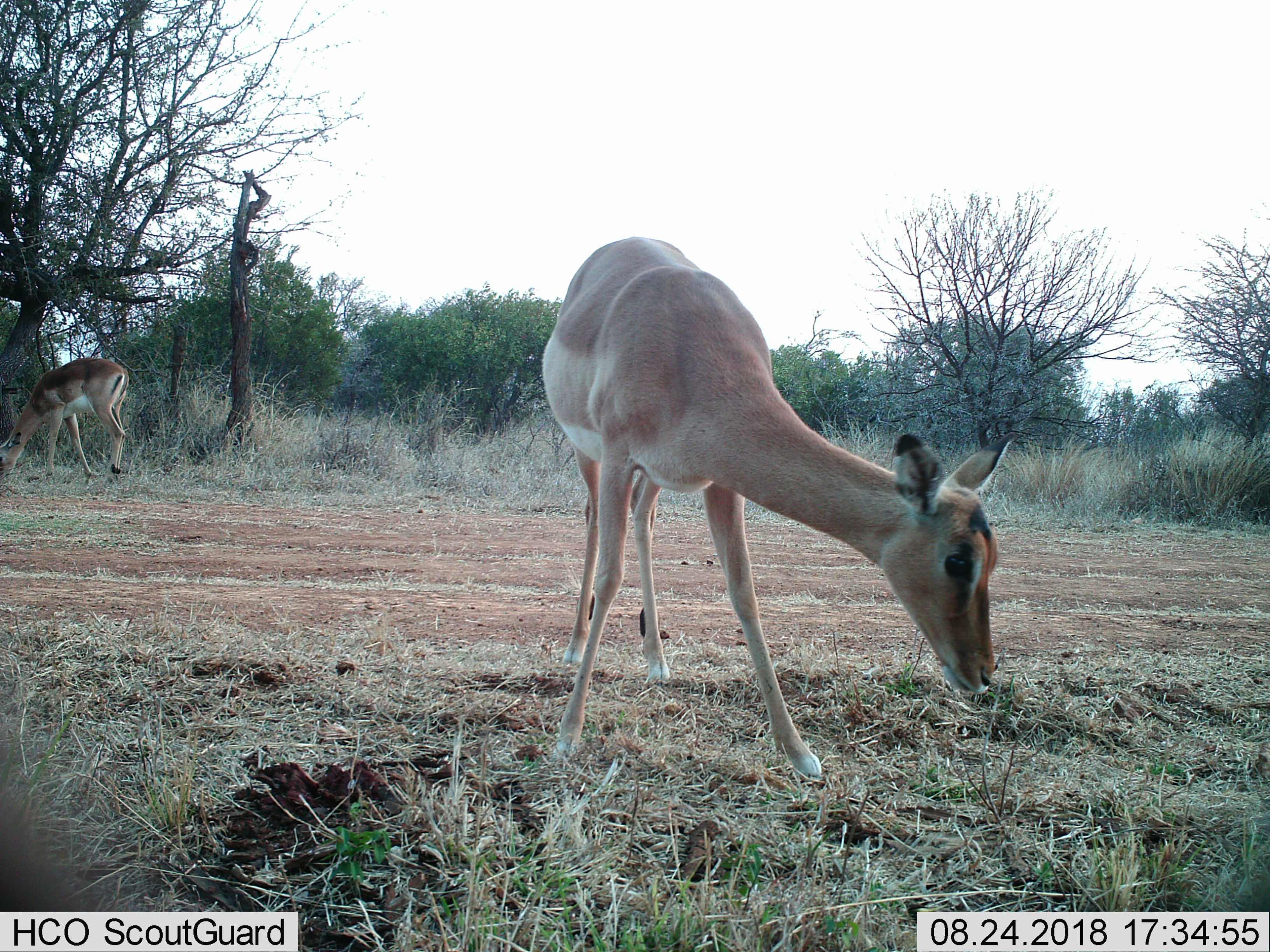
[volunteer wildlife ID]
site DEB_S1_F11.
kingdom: Animalia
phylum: Chordata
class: Mammalia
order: Artiodactyla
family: Bovidae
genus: Aepyceros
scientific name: Aepyceros melampus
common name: impala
Impala (Aepyceros melampus), count 2. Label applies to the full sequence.